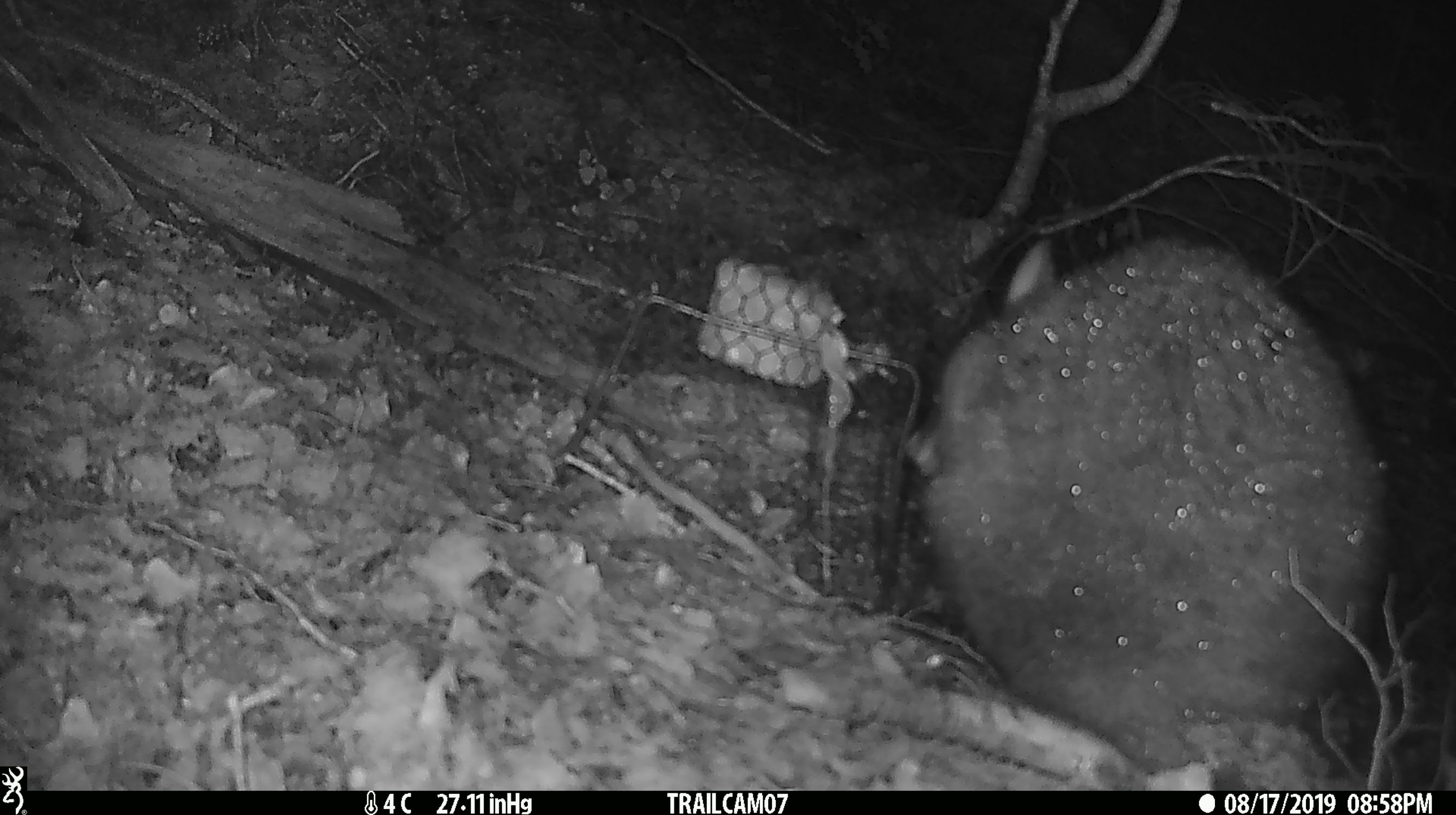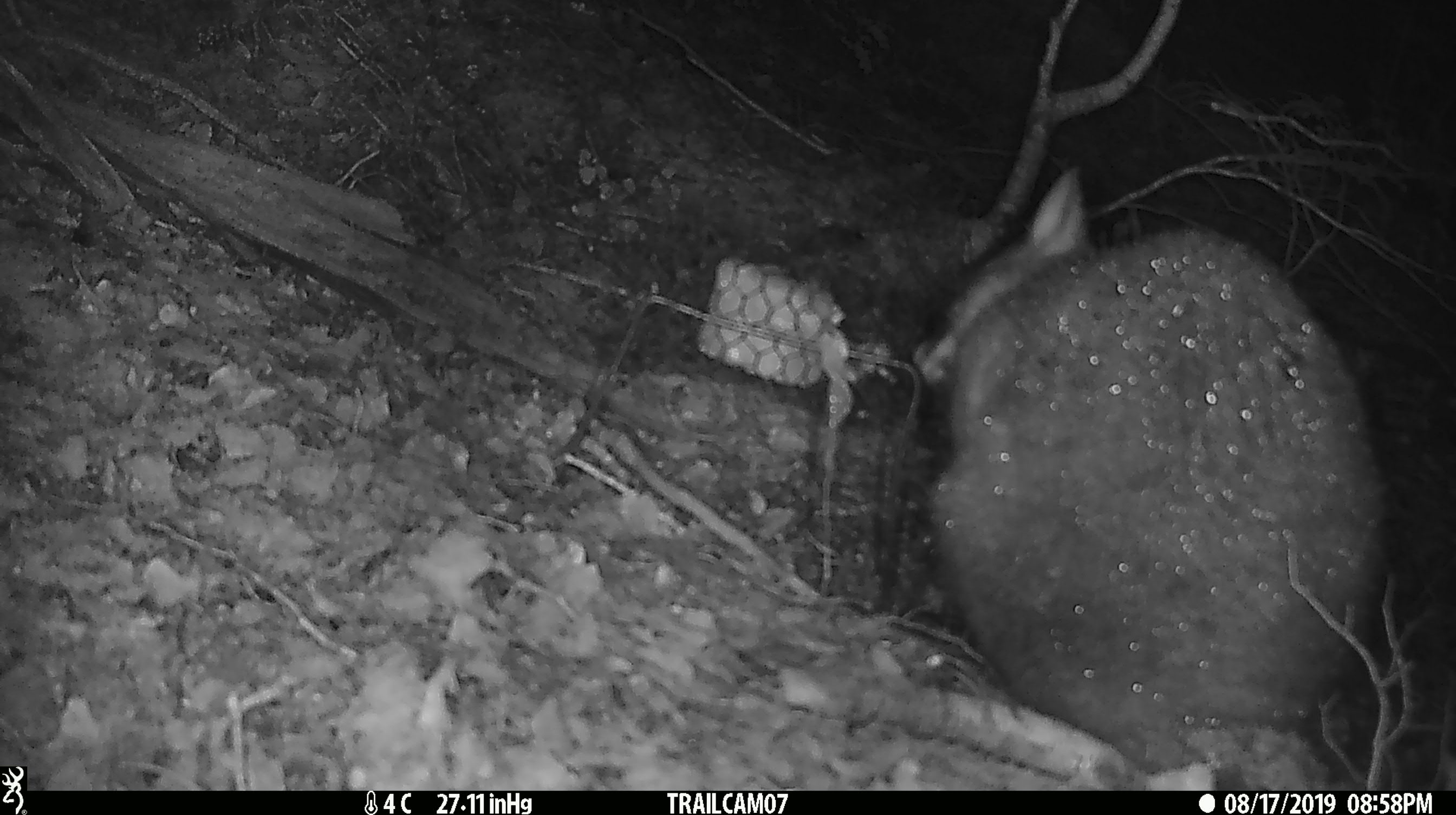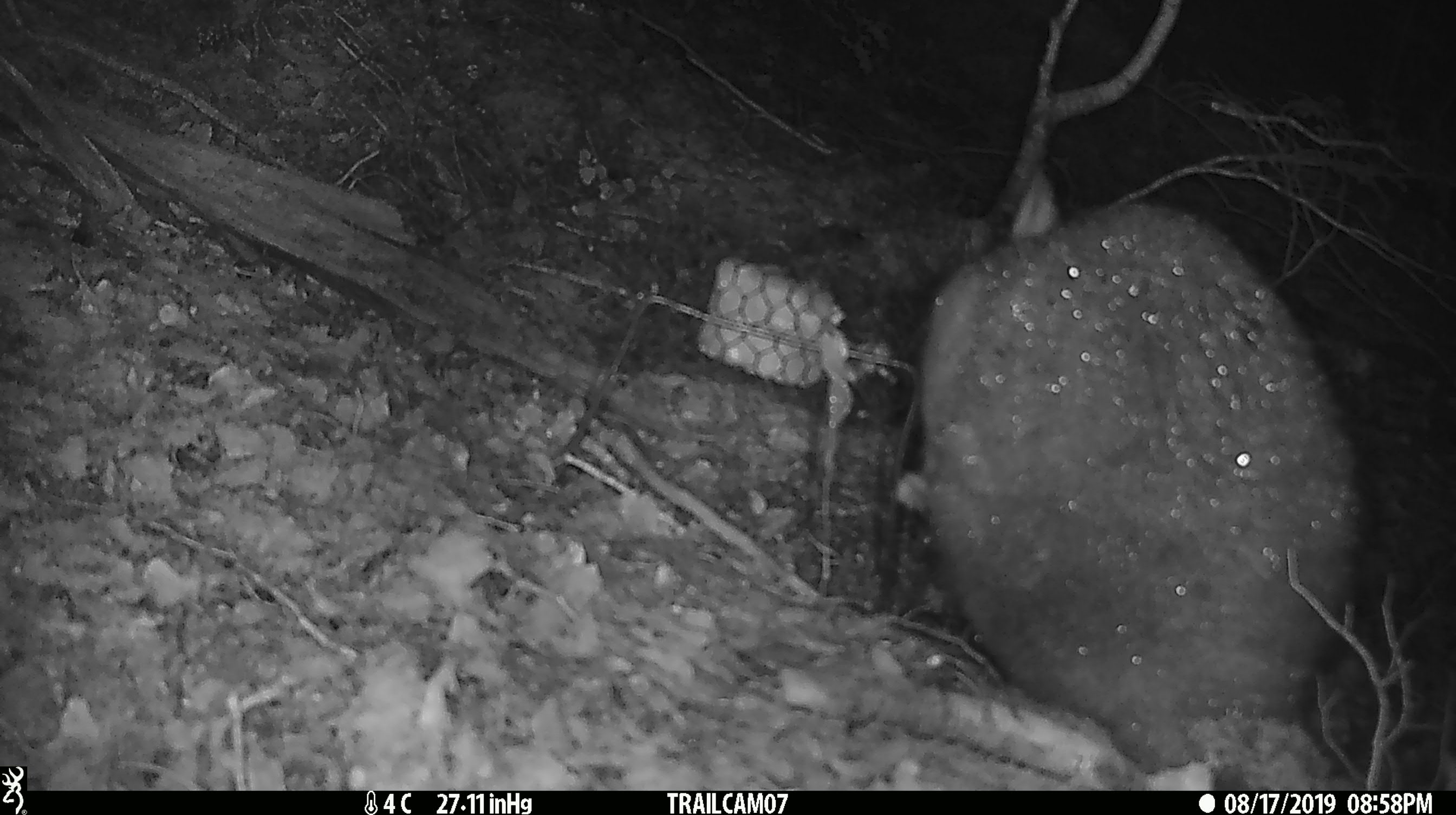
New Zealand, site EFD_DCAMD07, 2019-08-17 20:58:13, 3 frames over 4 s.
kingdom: Animalia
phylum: Chordata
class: Mammalia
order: Diprotodontia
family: Phalangeridae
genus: Trichosurus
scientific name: Trichosurus vulpecula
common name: common brushtail possum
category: possum